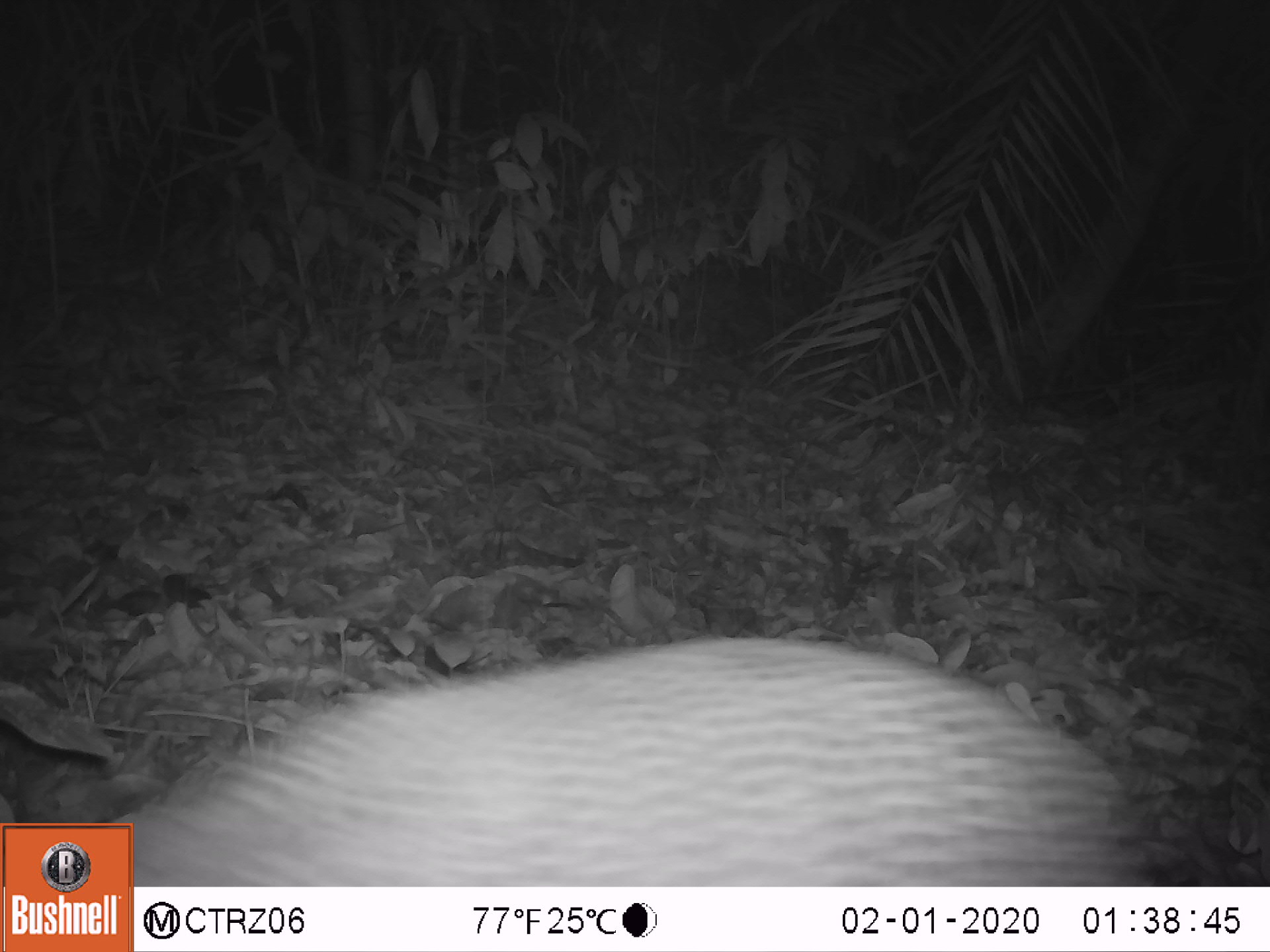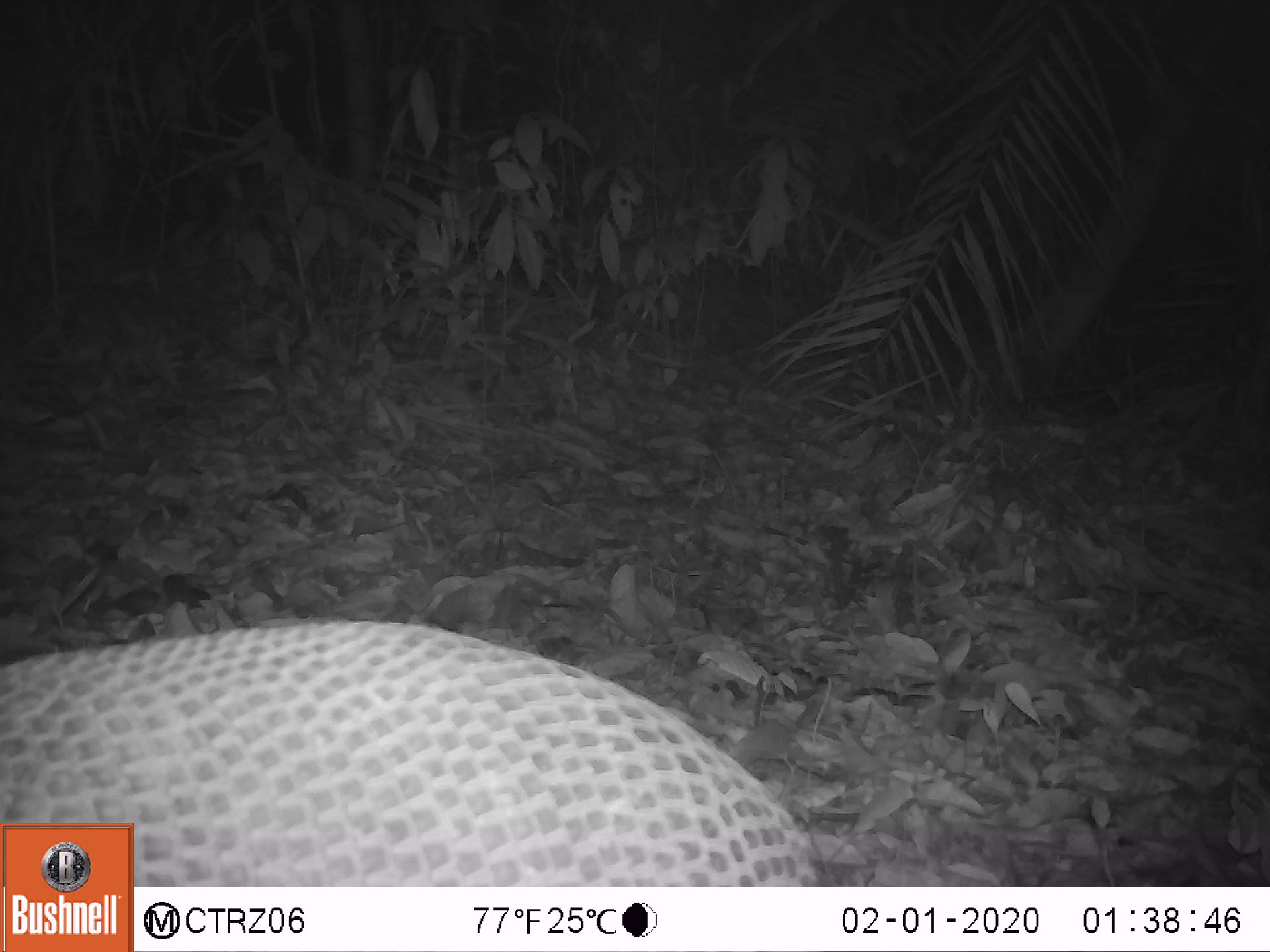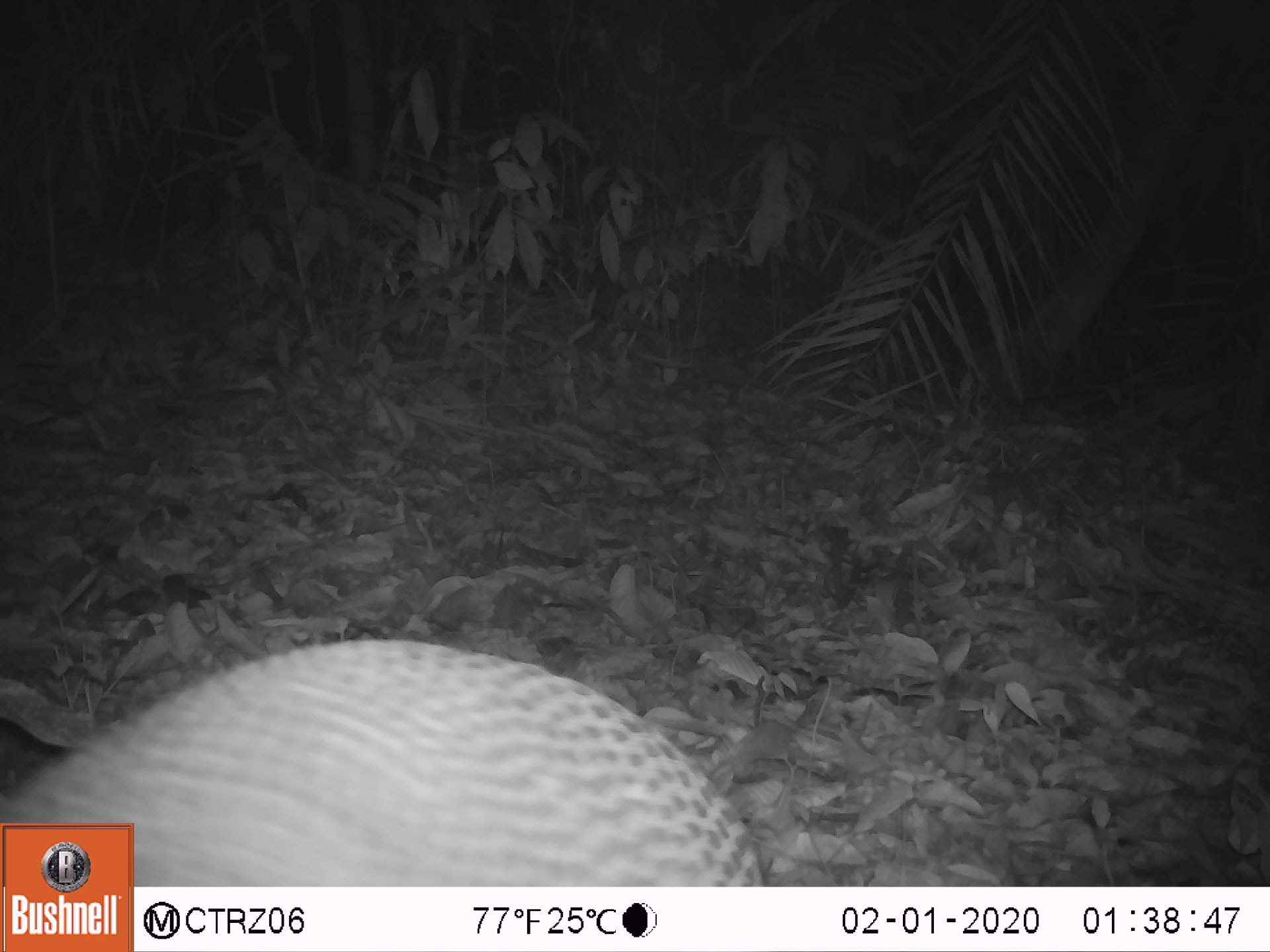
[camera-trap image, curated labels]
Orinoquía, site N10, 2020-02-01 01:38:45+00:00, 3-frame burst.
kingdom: Animalia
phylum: Chordata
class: Mammalia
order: Cingulata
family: Chlamyphoridae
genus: Priodontes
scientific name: Priodontes maximus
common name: giant armadillo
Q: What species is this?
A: Giant armadillo (Priodontes maximus).